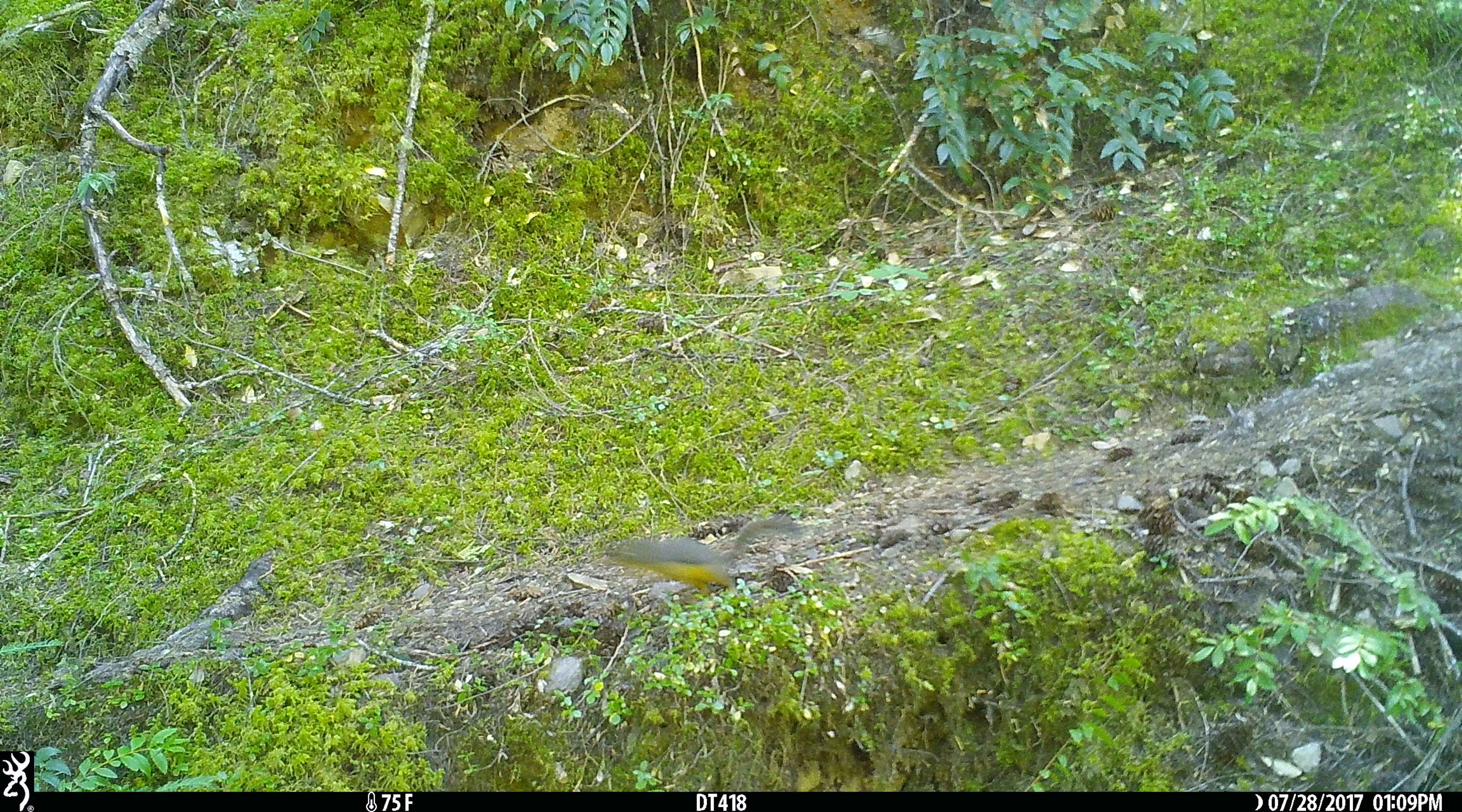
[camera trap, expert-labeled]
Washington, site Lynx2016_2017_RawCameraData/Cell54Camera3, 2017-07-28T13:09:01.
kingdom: Animalia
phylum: Chordata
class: Mammalia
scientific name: Mammalia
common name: small mammal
Small mammal (Mammalia). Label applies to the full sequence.